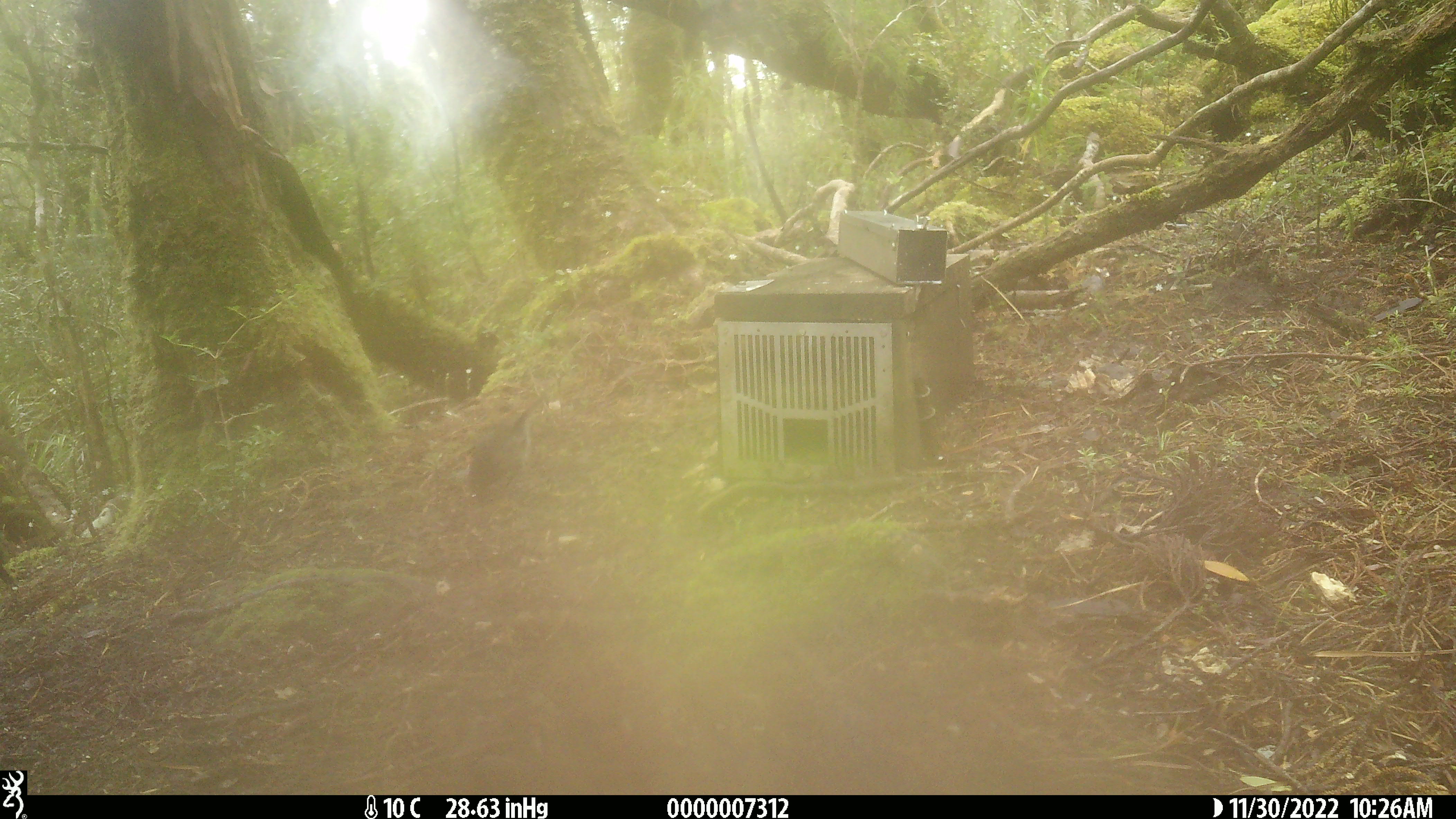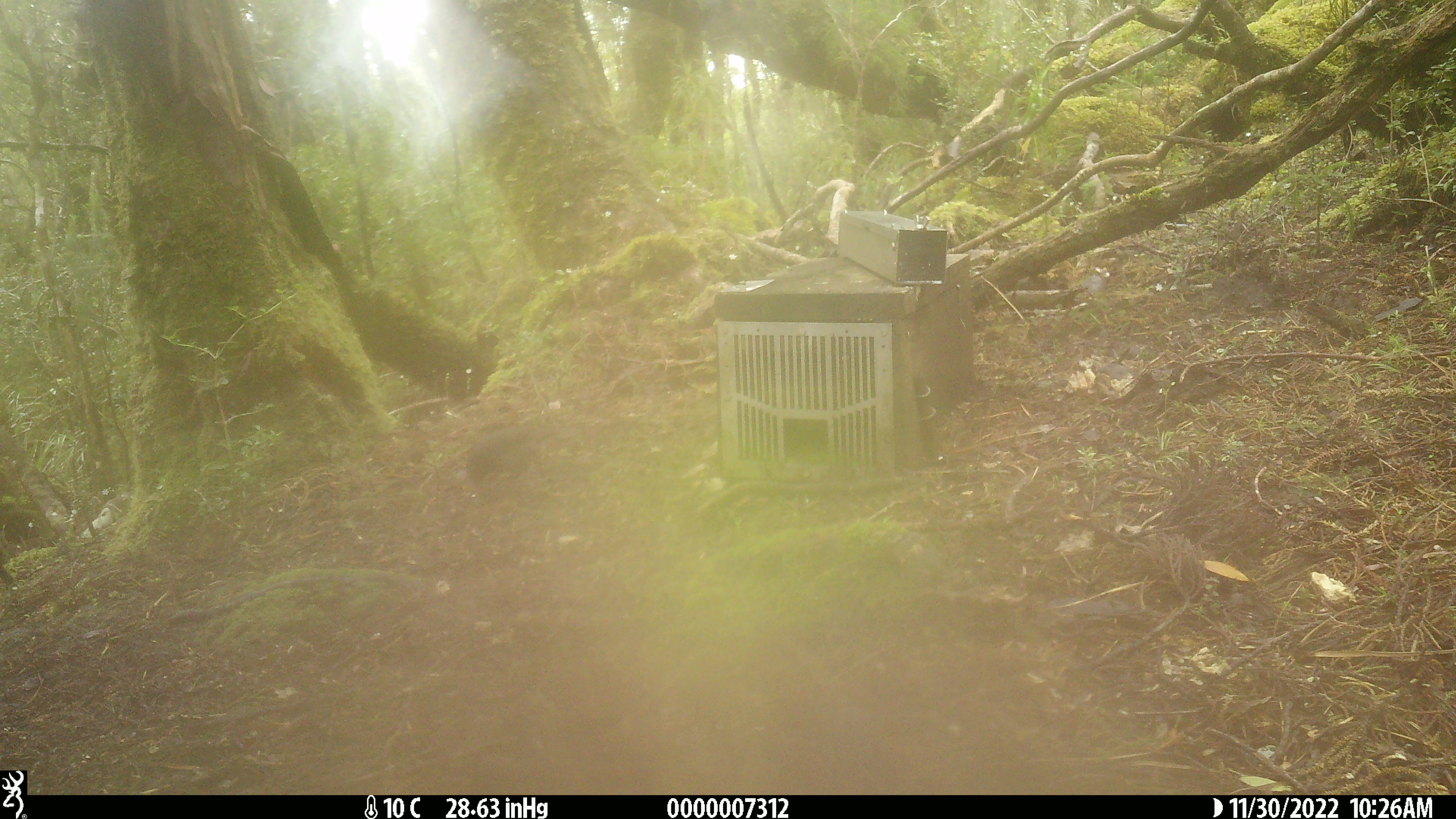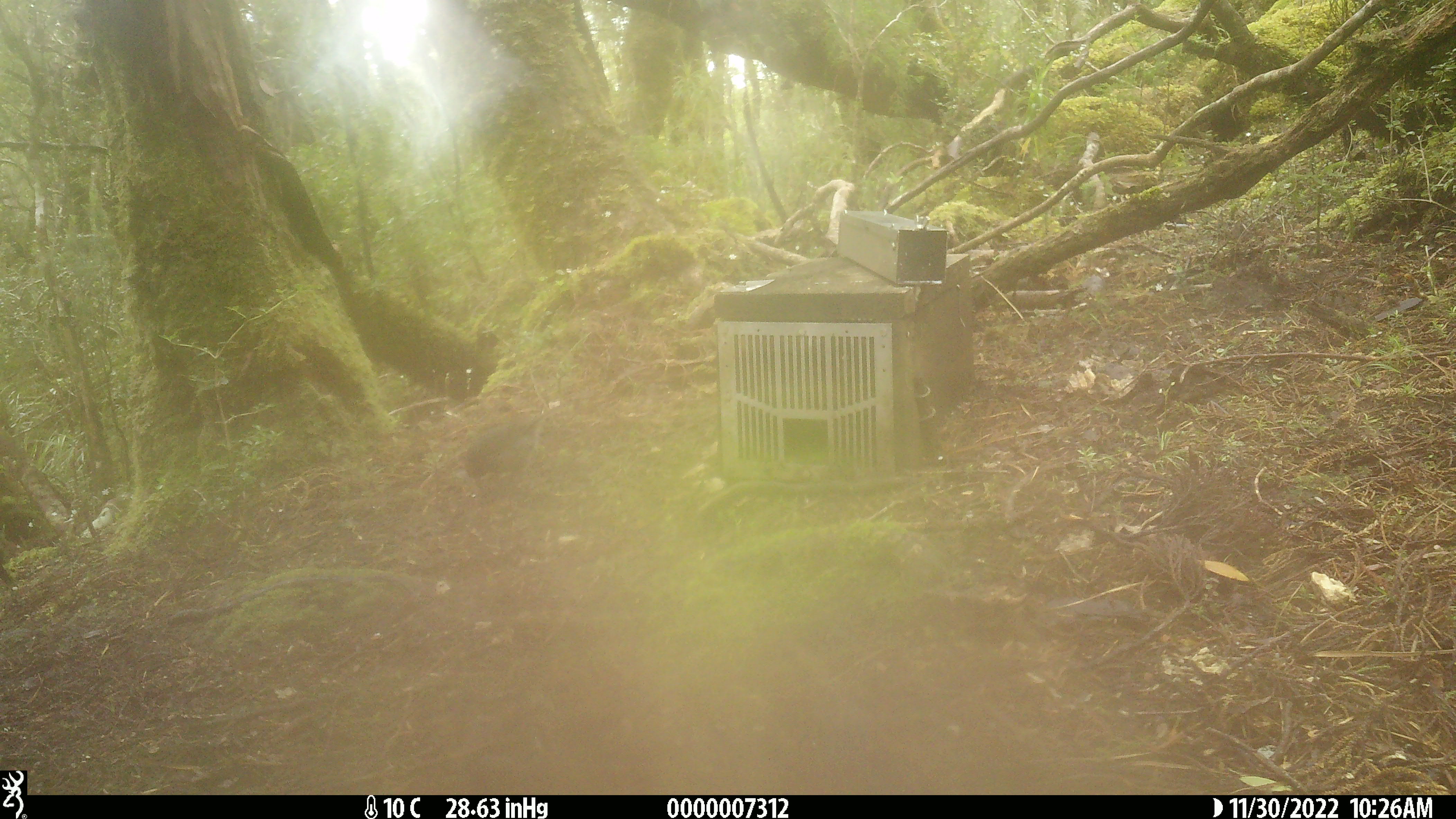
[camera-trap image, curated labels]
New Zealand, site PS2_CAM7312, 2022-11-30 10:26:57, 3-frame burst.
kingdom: Animalia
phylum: Chordata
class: Aves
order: Passeriformes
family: Petroicidae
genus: Petroica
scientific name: Petroica australis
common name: new zealand robin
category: robin